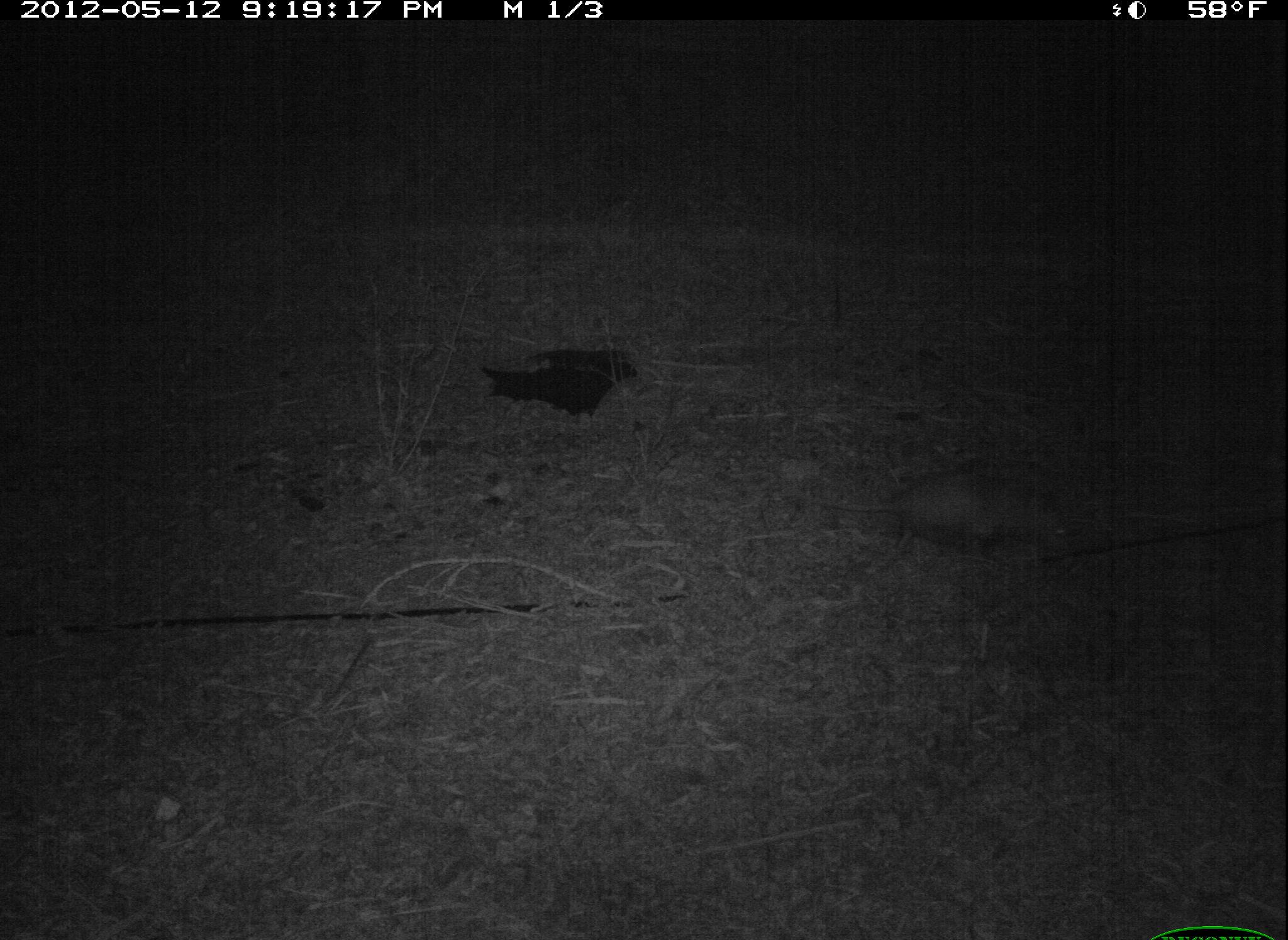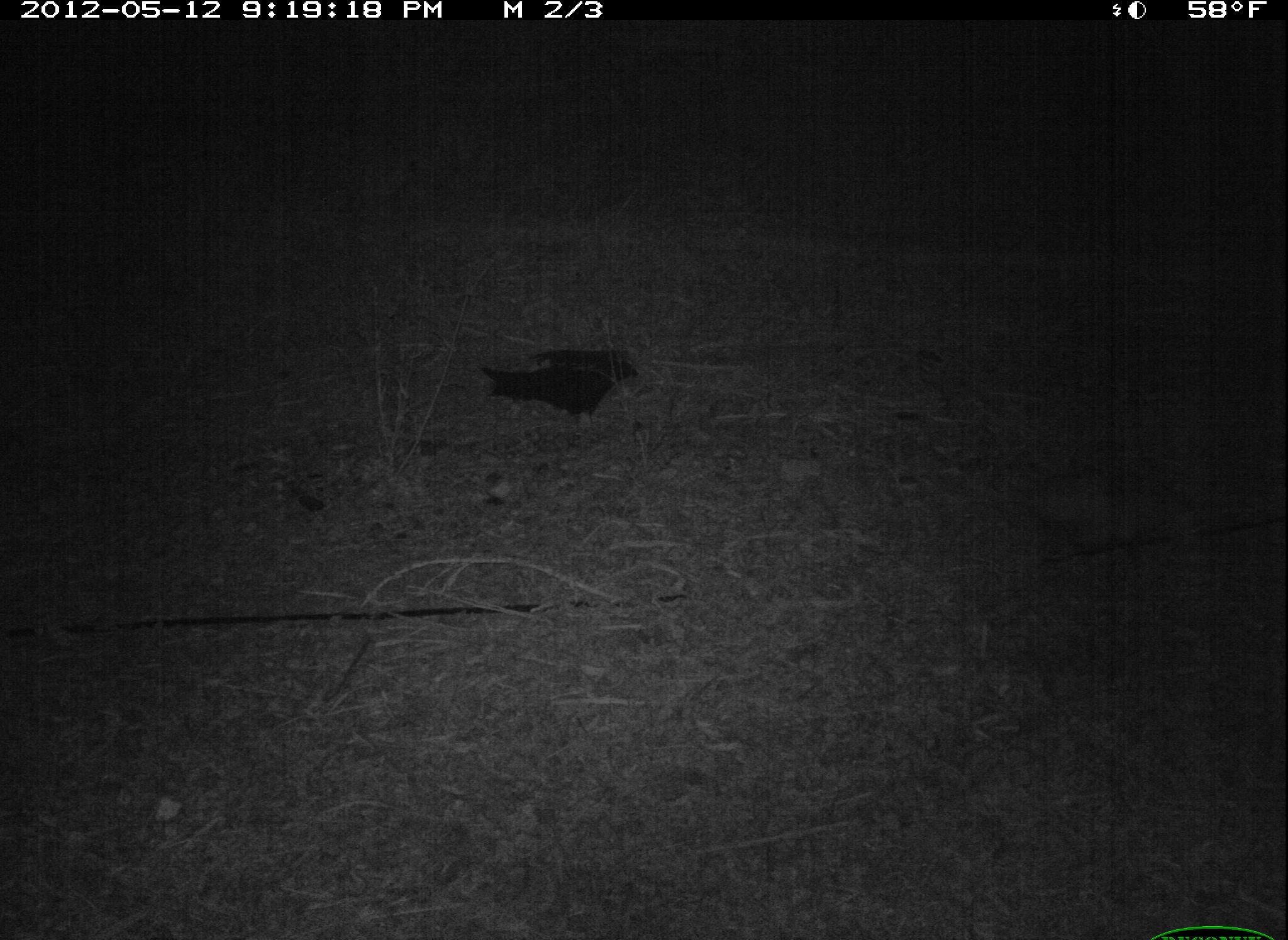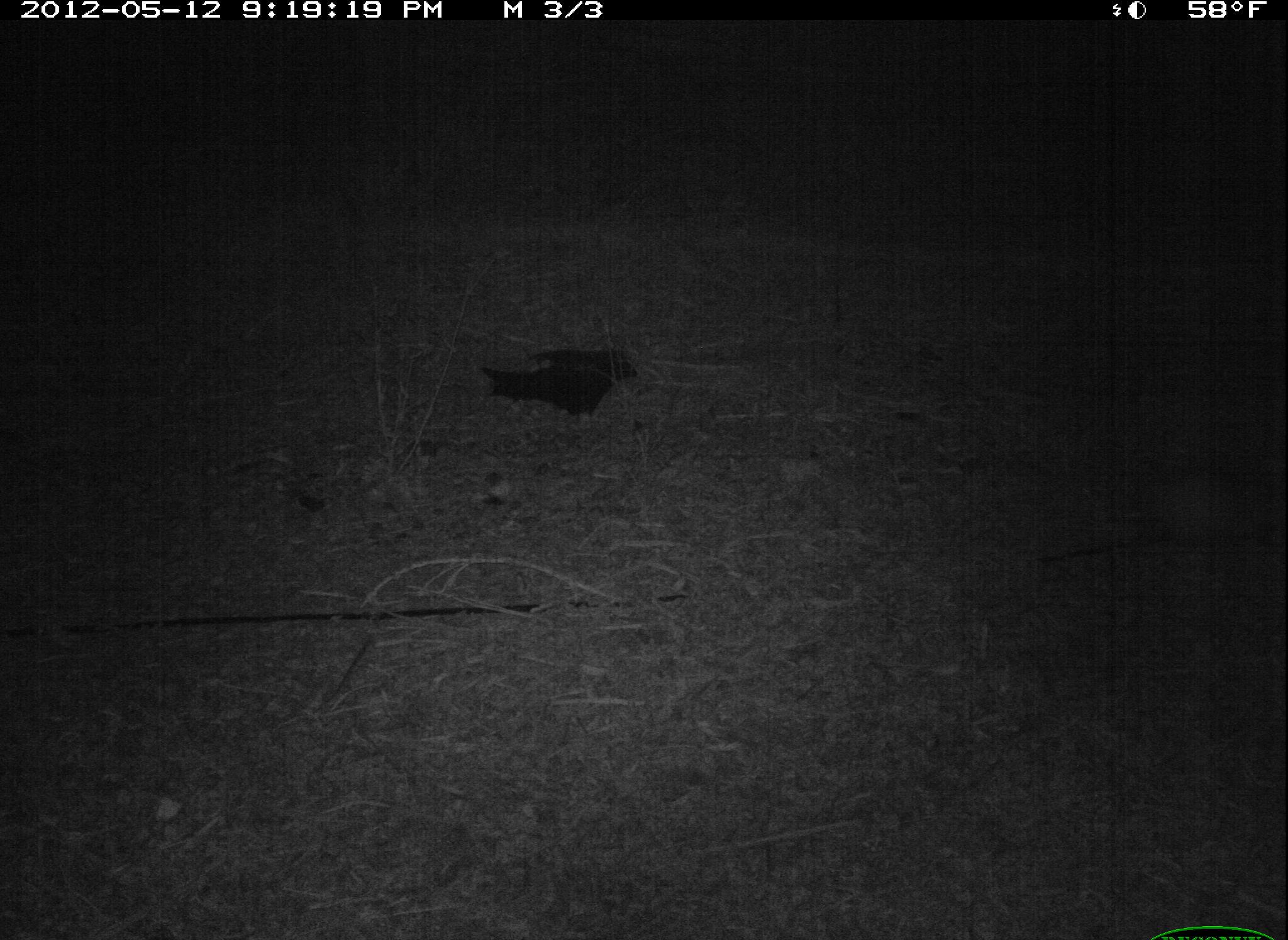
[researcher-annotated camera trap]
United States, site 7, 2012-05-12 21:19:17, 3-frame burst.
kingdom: Animalia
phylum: Chordata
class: Mammalia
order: Didelphimorphia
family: Didelphidae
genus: Didelphis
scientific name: Didelphis virginiana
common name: virginia opossum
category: opossum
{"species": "opossum (virginia opossum) (Didelphis virginiana)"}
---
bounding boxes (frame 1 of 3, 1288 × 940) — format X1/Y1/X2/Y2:
opossum: 832/438/1104/607